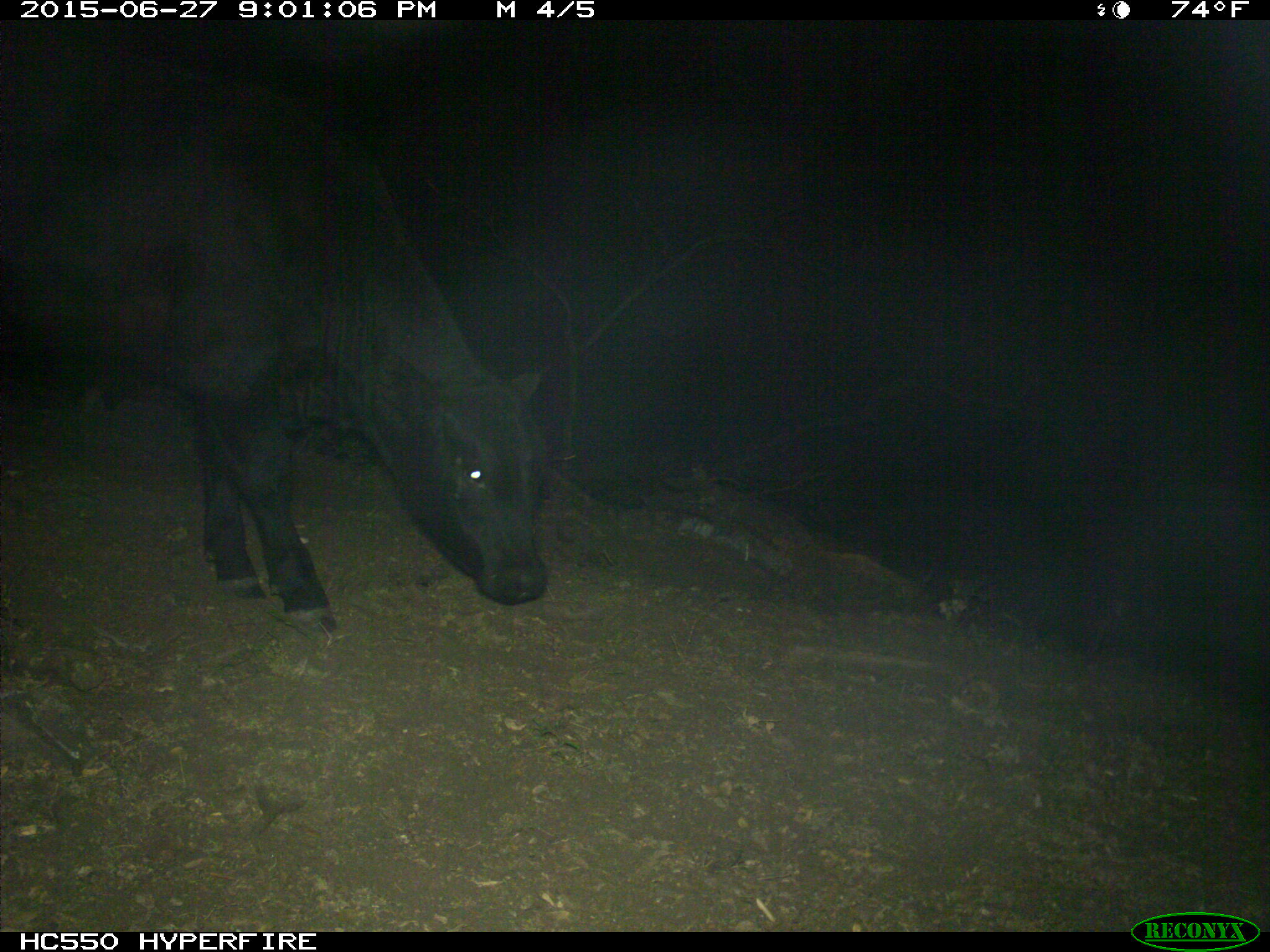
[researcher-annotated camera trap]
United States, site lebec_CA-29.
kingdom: Animalia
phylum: Chordata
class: Mammalia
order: Artiodactyla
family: Bovidae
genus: Bos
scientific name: Bos taurus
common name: domestic cow